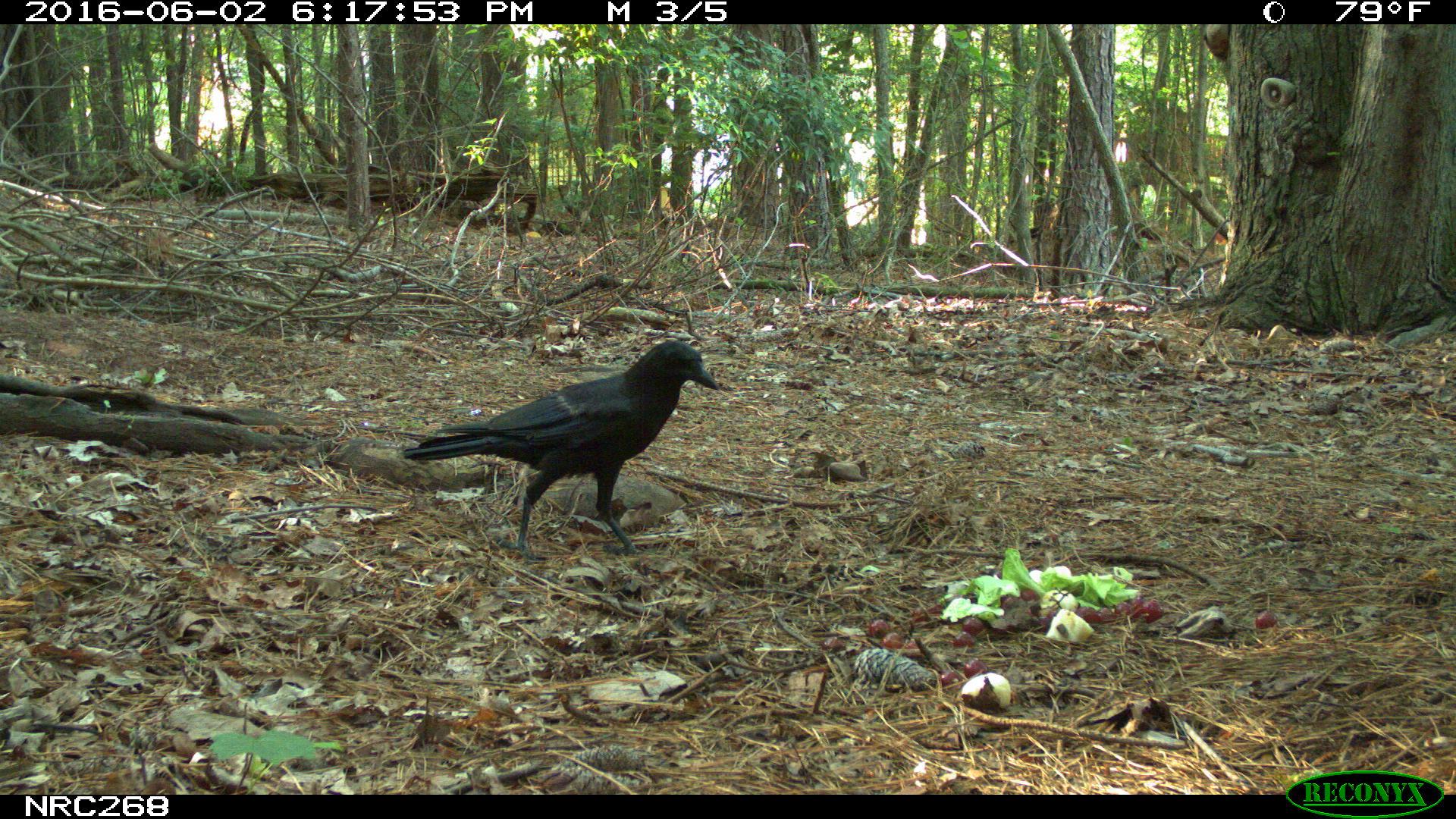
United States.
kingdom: Animalia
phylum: Chordata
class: Aves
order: Passeriformes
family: Corvidae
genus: Corvus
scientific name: Corvus brachyrhynchos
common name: american crow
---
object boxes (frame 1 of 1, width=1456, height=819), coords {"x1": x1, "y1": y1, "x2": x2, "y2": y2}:
American Crow: {"x1": 407, "y1": 332, "x2": 728, "y2": 551}